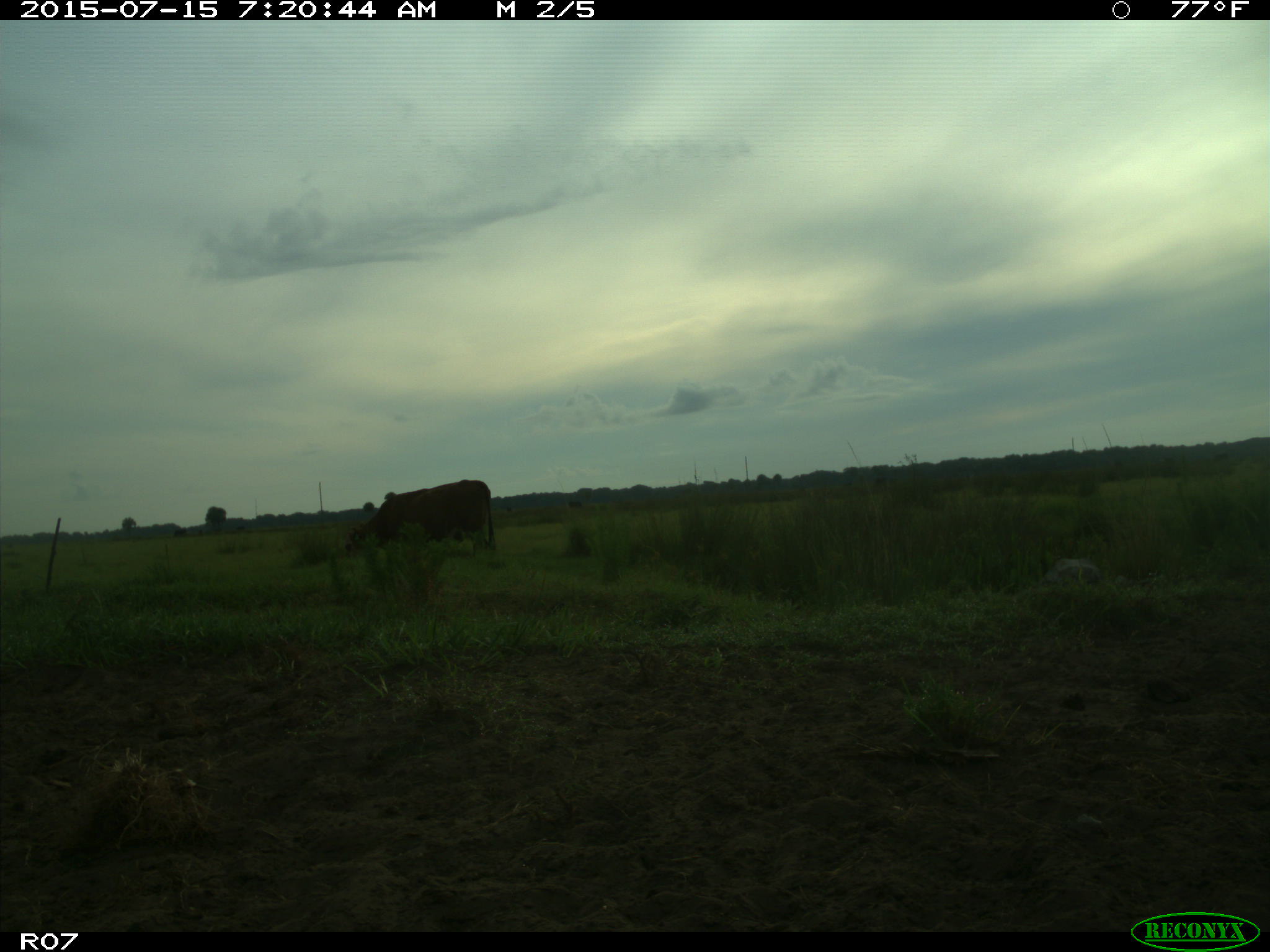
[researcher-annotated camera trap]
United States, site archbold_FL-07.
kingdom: Animalia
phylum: Chordata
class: Mammalia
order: Artiodactyla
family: Bovidae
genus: Bos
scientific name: Bos taurus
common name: domestic cow